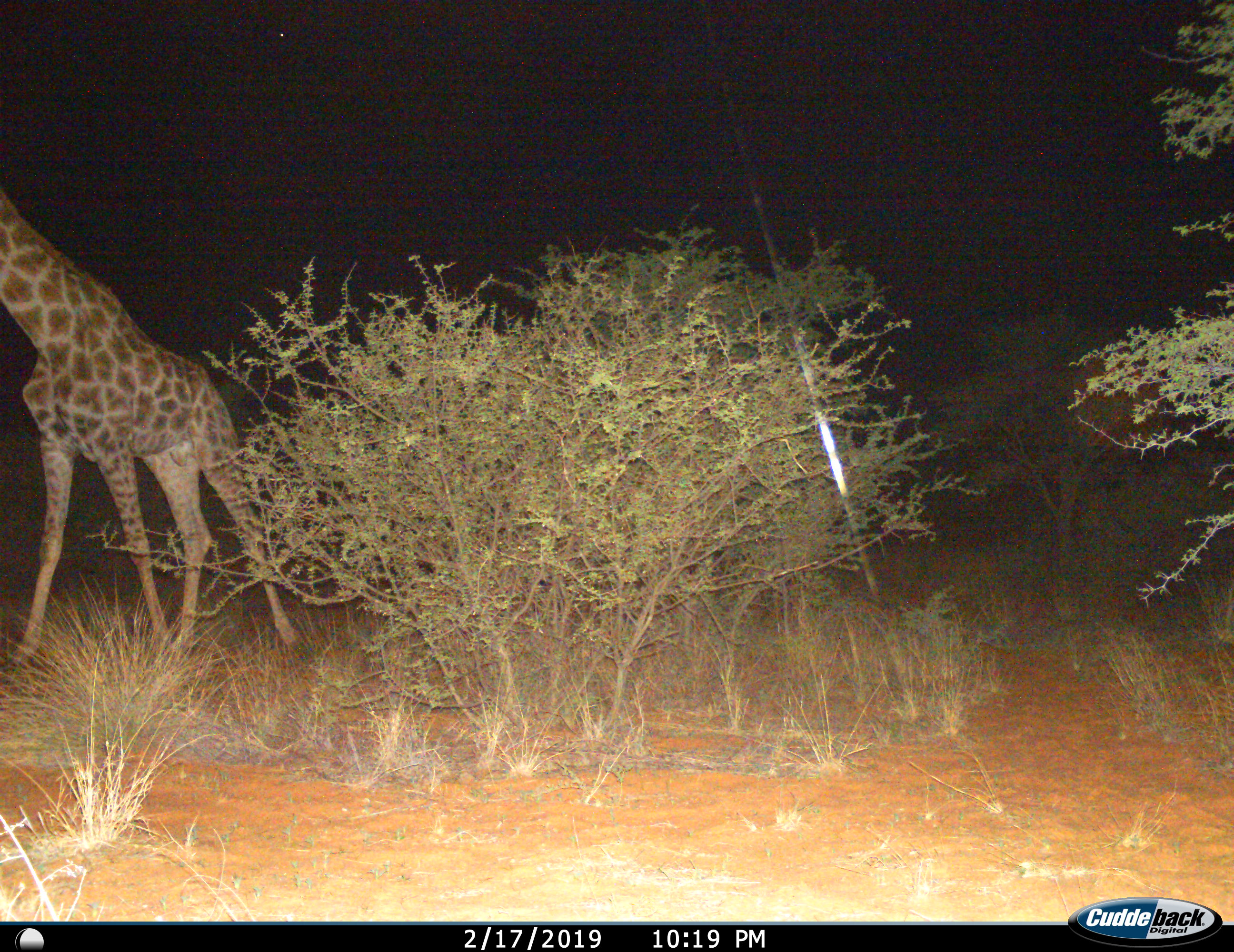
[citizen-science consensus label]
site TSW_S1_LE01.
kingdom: Animalia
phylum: Chordata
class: Mammalia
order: Artiodactyla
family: Giraffidae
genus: Giraffa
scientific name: Giraffa camelopardalis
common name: giraffe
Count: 1.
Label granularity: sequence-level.